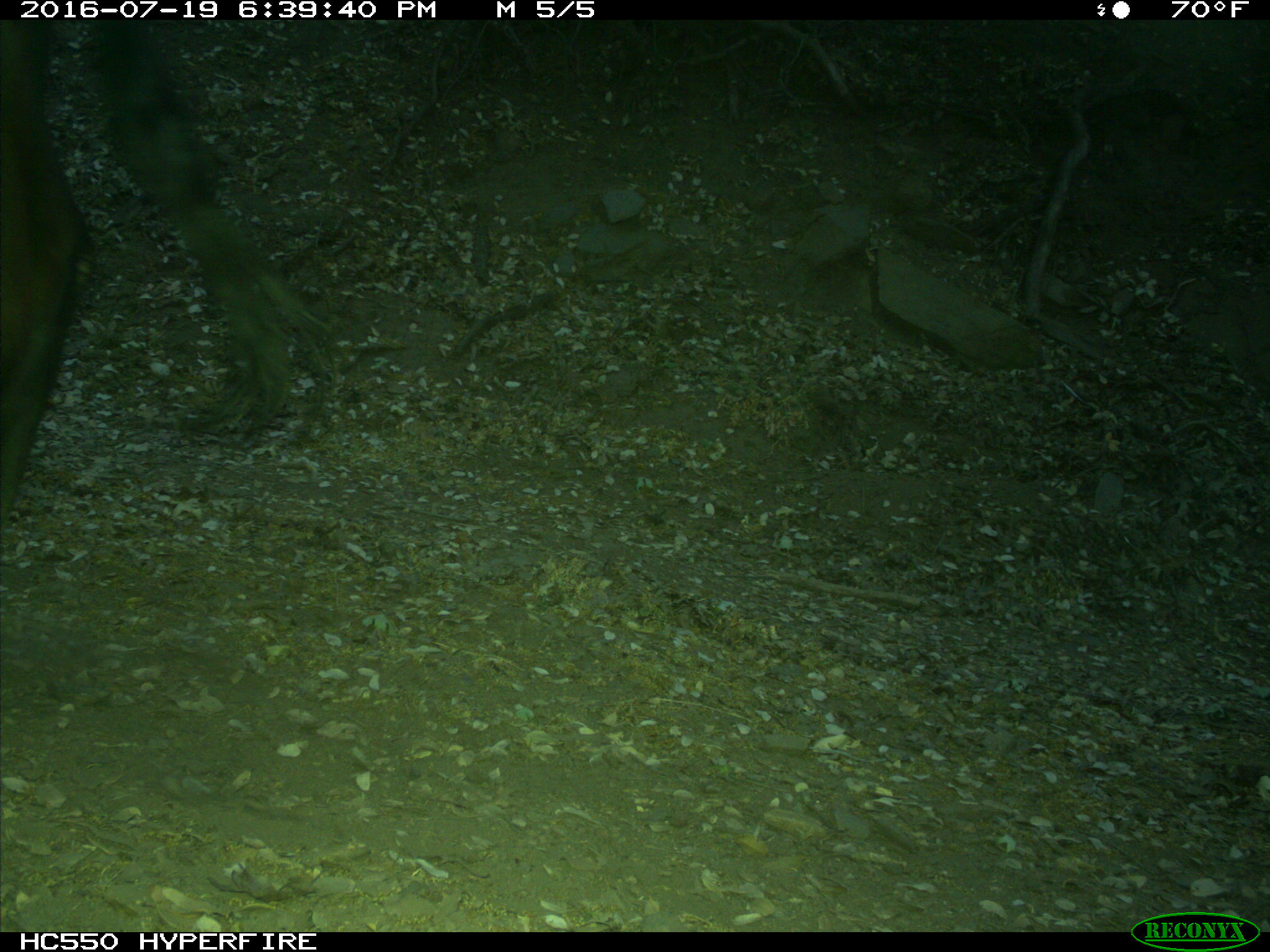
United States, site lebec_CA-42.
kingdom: Animalia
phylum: Chordata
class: Mammalia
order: Artiodactyla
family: Bovidae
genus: Bos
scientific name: Bos taurus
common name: domestic cow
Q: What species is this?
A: Bos taurus (domestic cow).